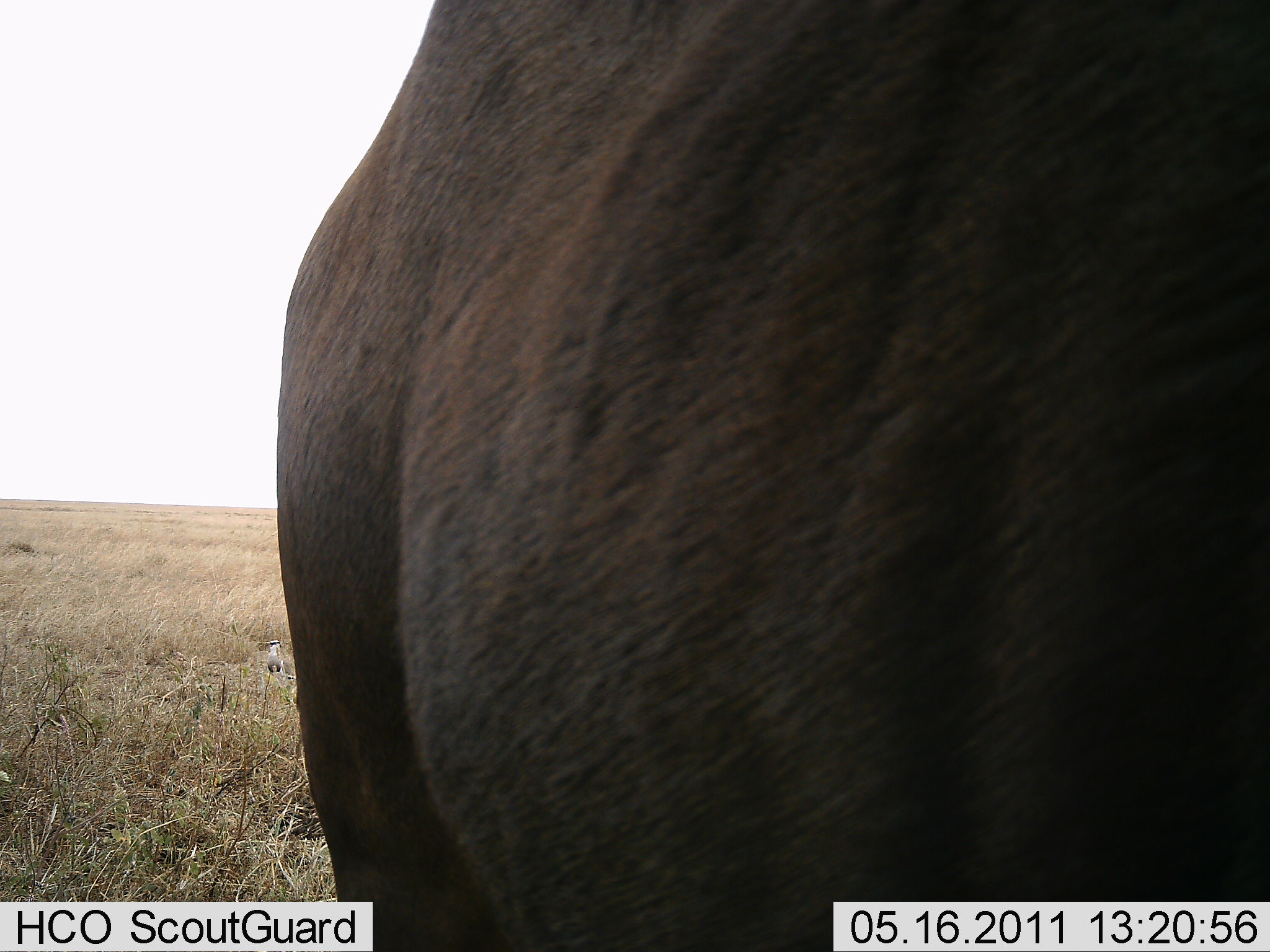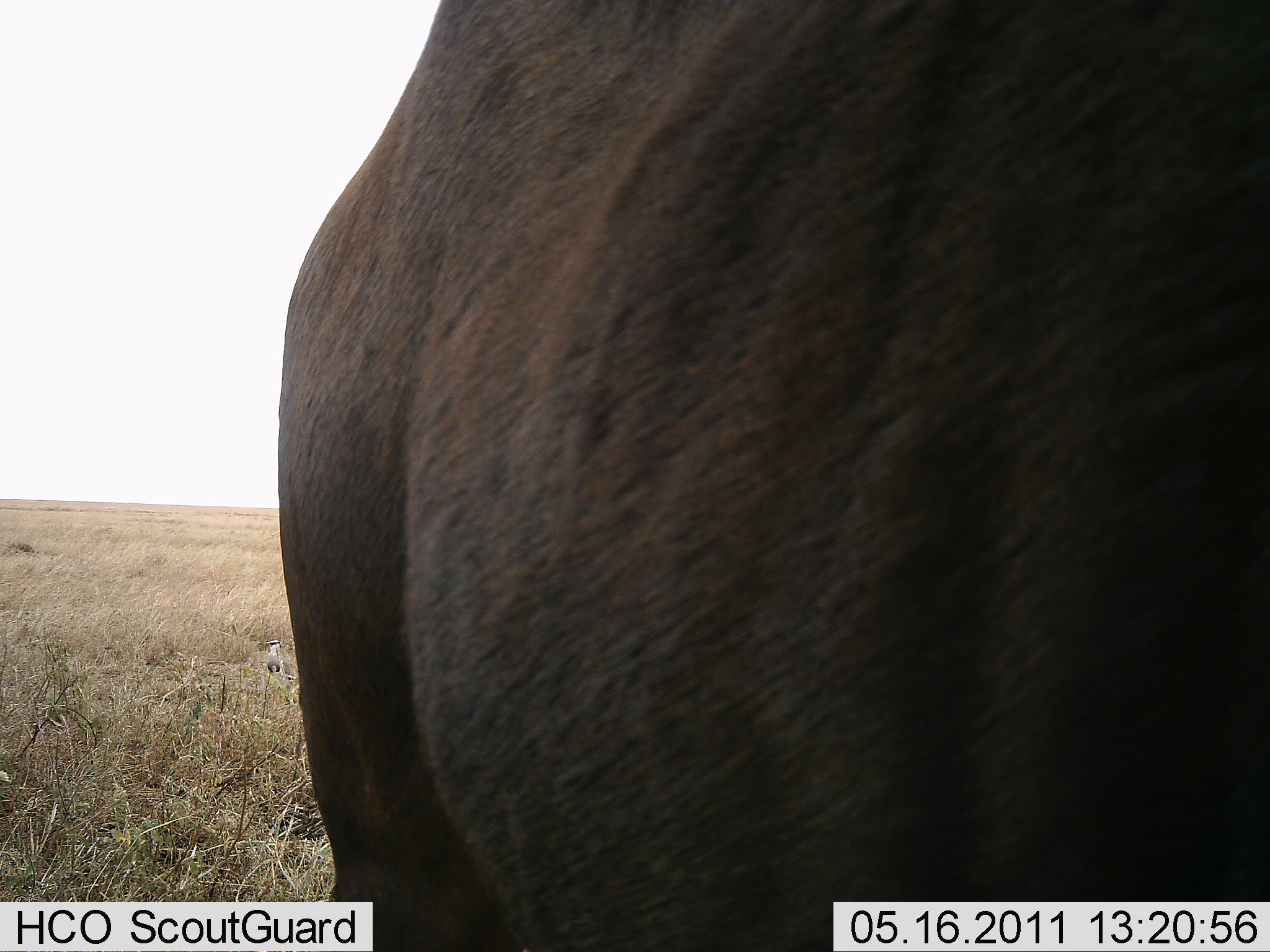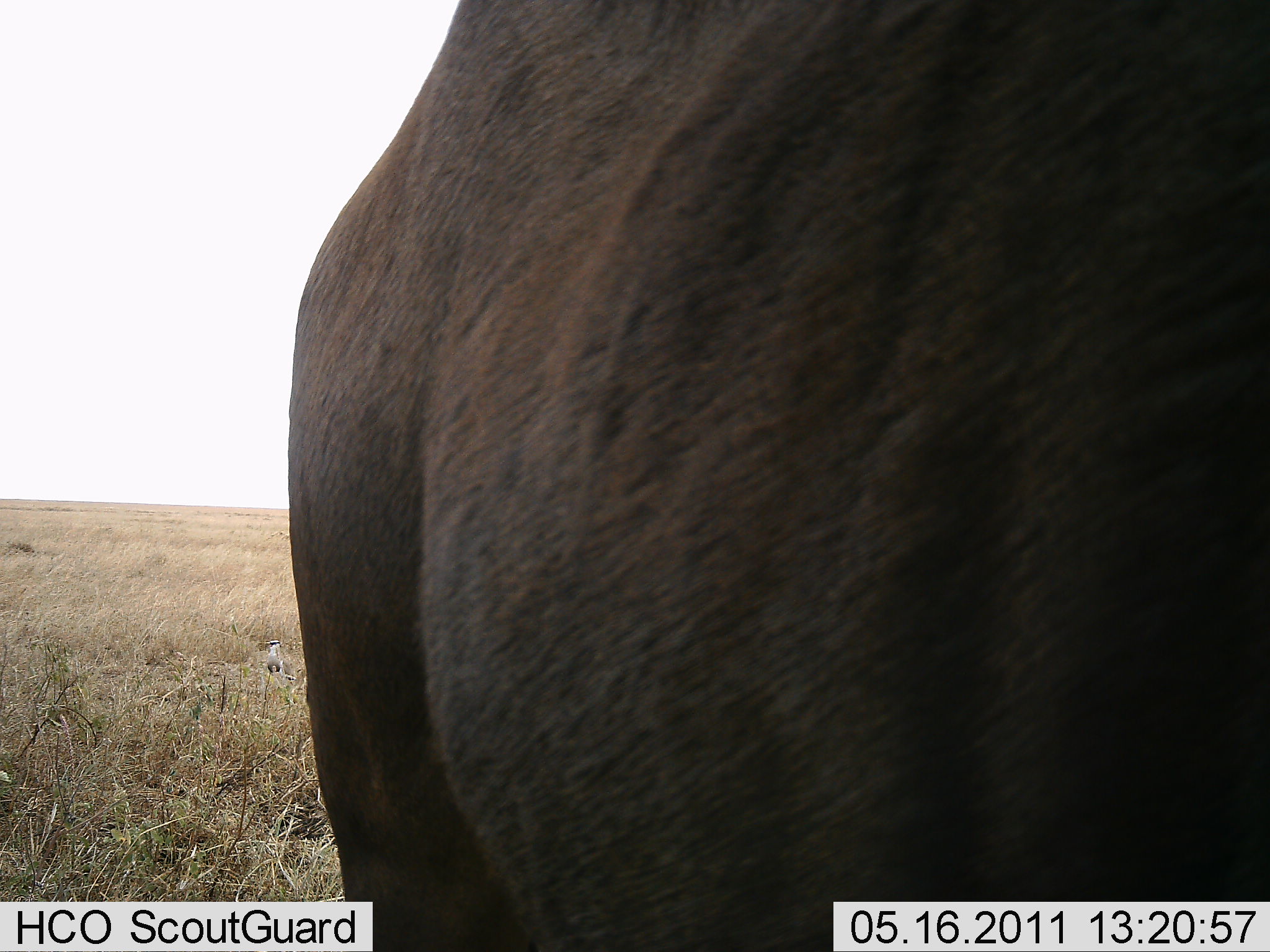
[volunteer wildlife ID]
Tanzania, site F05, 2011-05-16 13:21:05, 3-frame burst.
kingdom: Animalia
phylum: Chordata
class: Mammalia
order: Artiodactyla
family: Bovidae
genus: Connochaetes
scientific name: Connochaetes taurinus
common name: blue wildebeest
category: wildebeest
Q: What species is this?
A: Wildebeest (blue wildebeest) (Connochaetes taurinus).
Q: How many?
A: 1.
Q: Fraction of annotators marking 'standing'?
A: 100%.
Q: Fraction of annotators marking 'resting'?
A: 0%.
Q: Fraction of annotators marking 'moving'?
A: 0%.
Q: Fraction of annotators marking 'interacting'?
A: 0%.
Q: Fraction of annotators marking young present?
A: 0%.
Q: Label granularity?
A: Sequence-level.